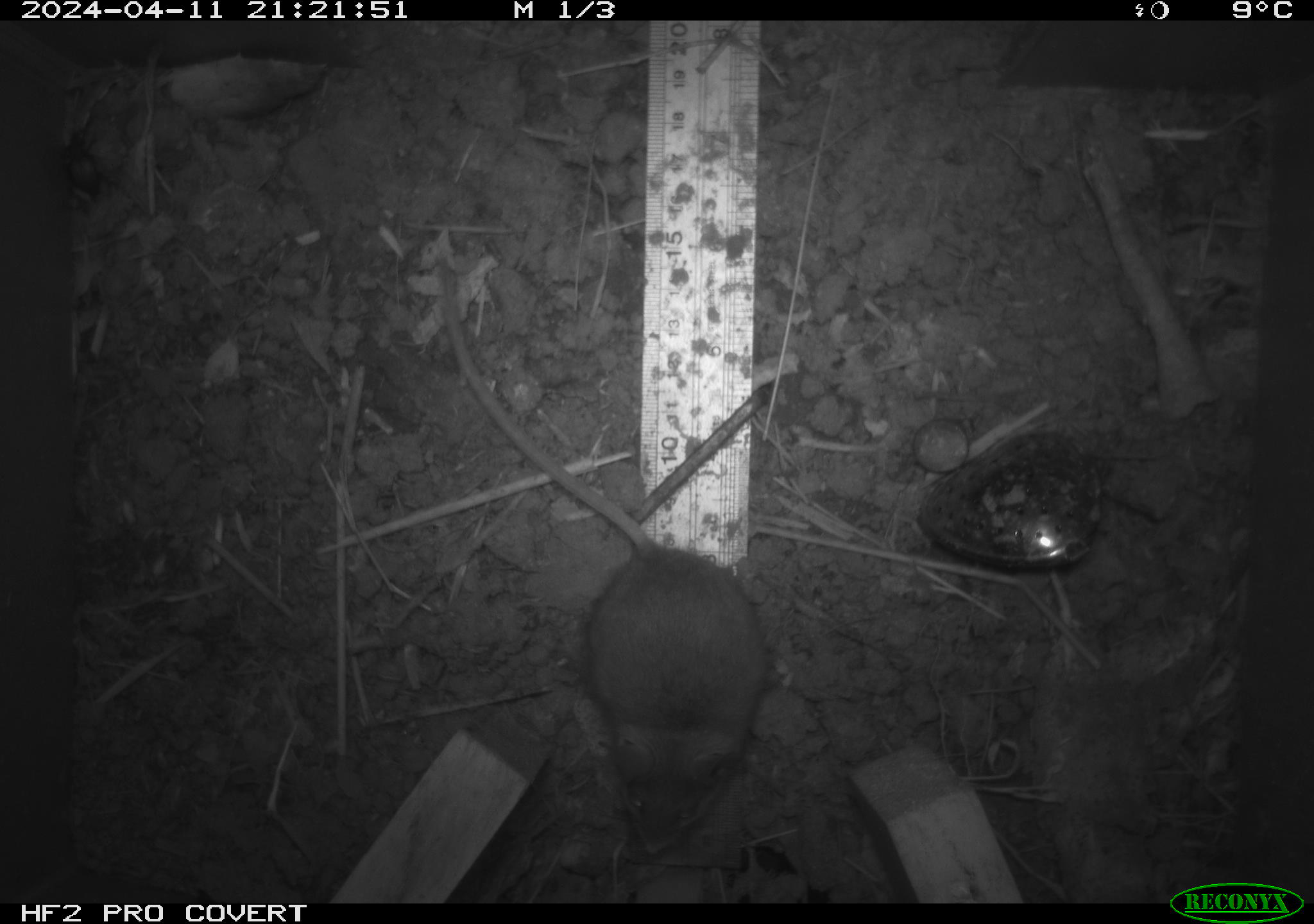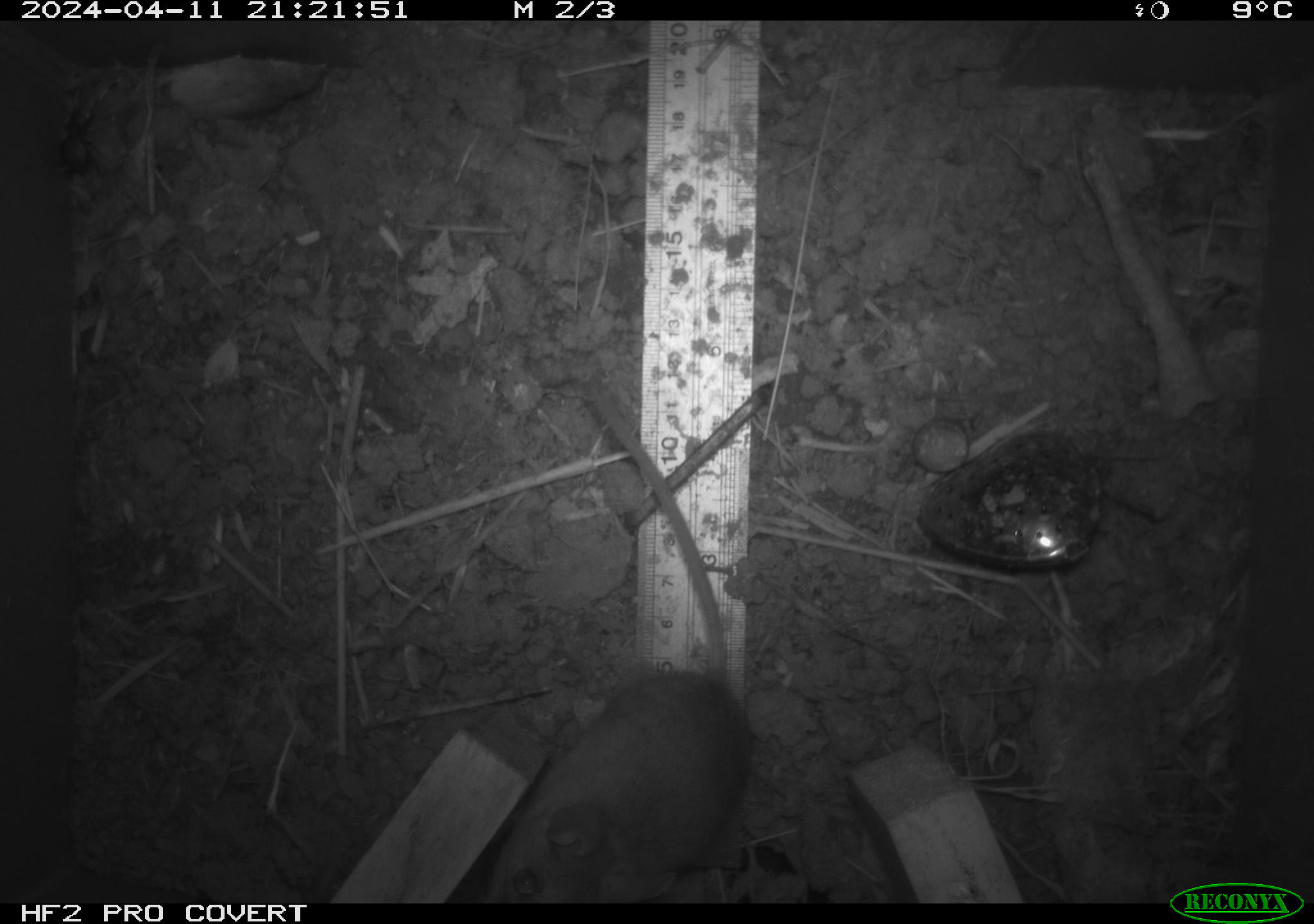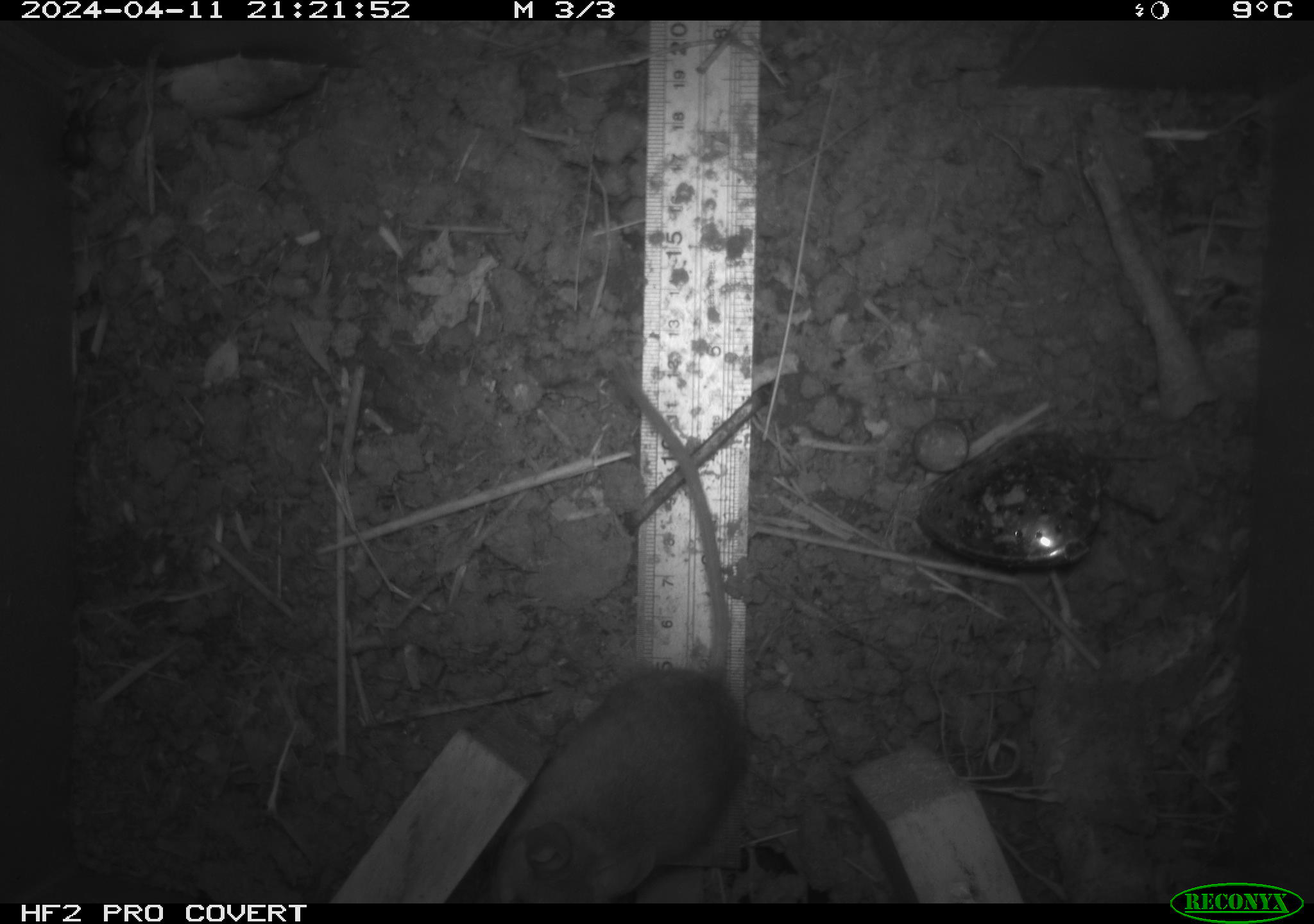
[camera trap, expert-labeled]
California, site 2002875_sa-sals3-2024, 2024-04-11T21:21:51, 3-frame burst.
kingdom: Animalia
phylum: Chordata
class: Mammalia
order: Rodentia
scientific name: Rodentia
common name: mouse species